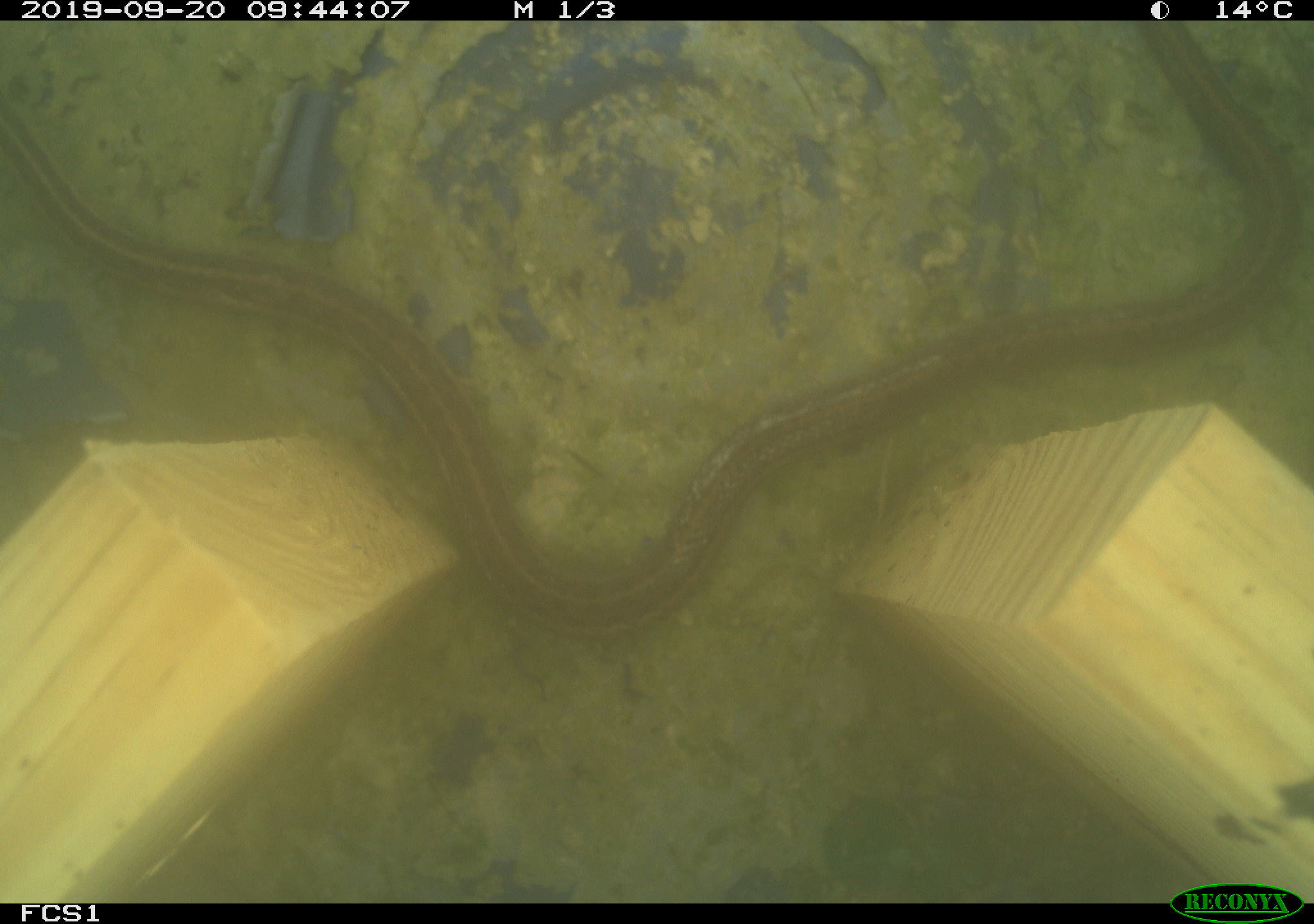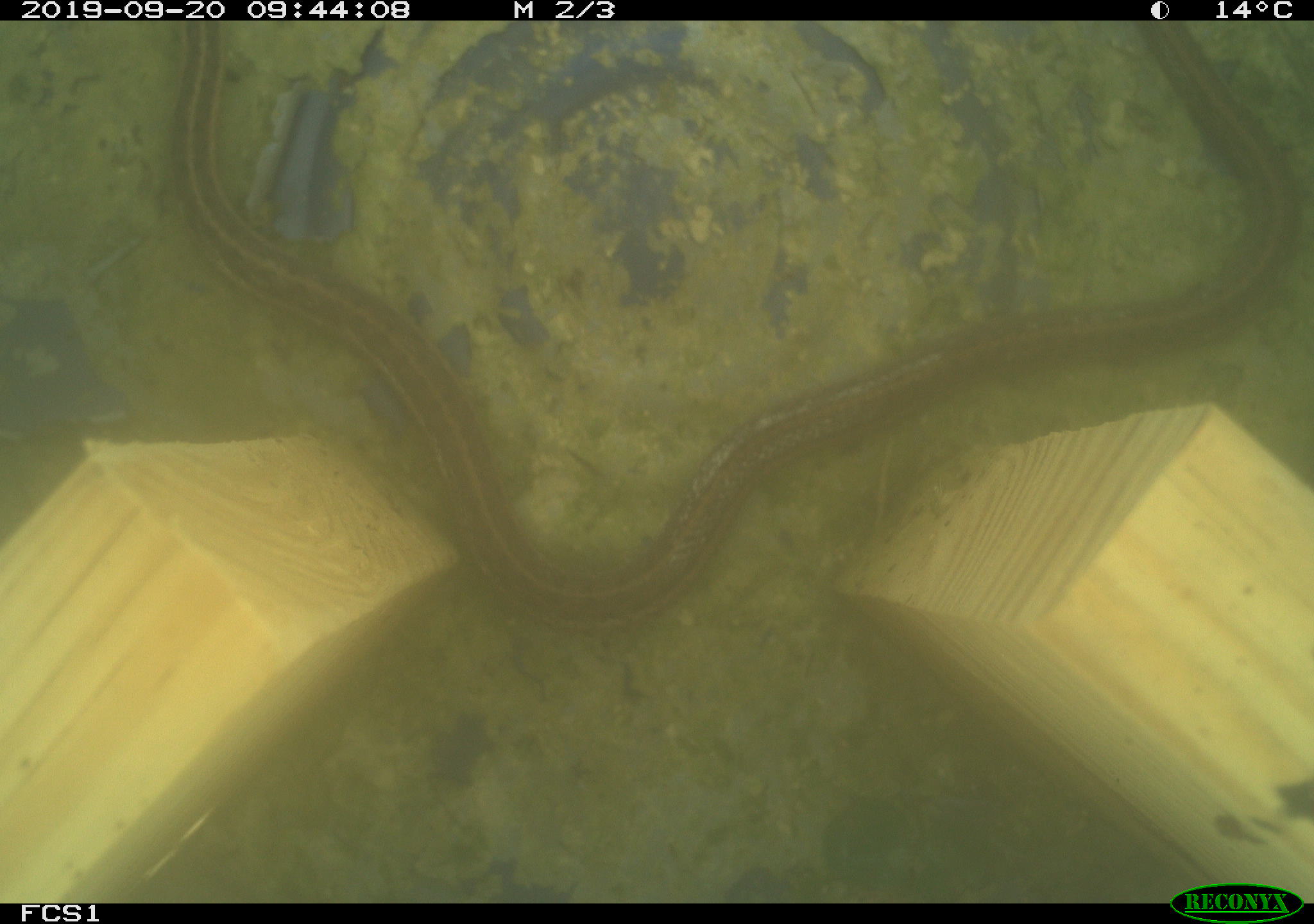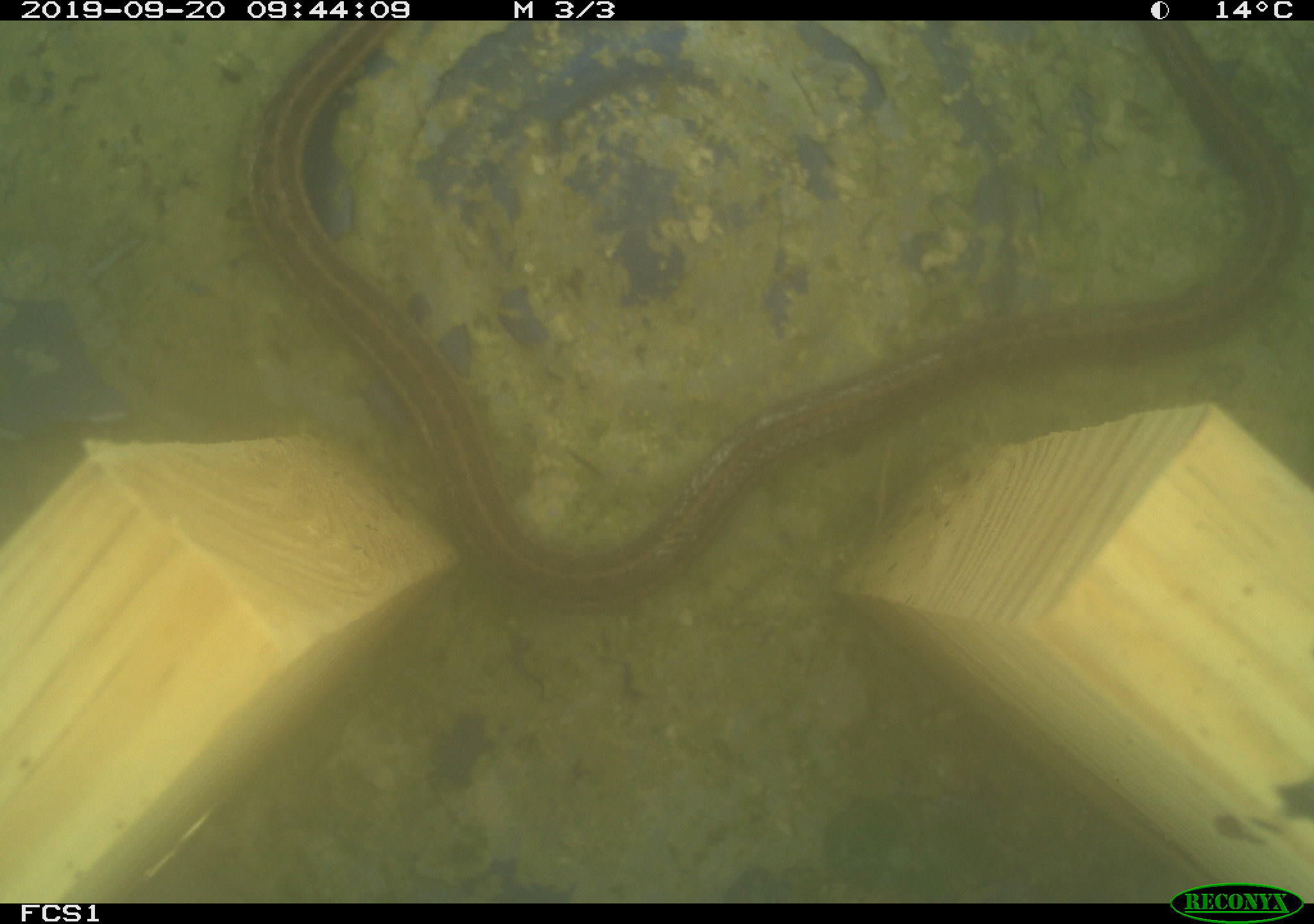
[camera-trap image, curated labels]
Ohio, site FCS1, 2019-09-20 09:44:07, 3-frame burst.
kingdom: Animalia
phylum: Chordata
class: Reptilia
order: Squamata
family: Colubridae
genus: Thamnophis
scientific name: Thamnophis sirtalis sirtalis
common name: eastern gartersnake